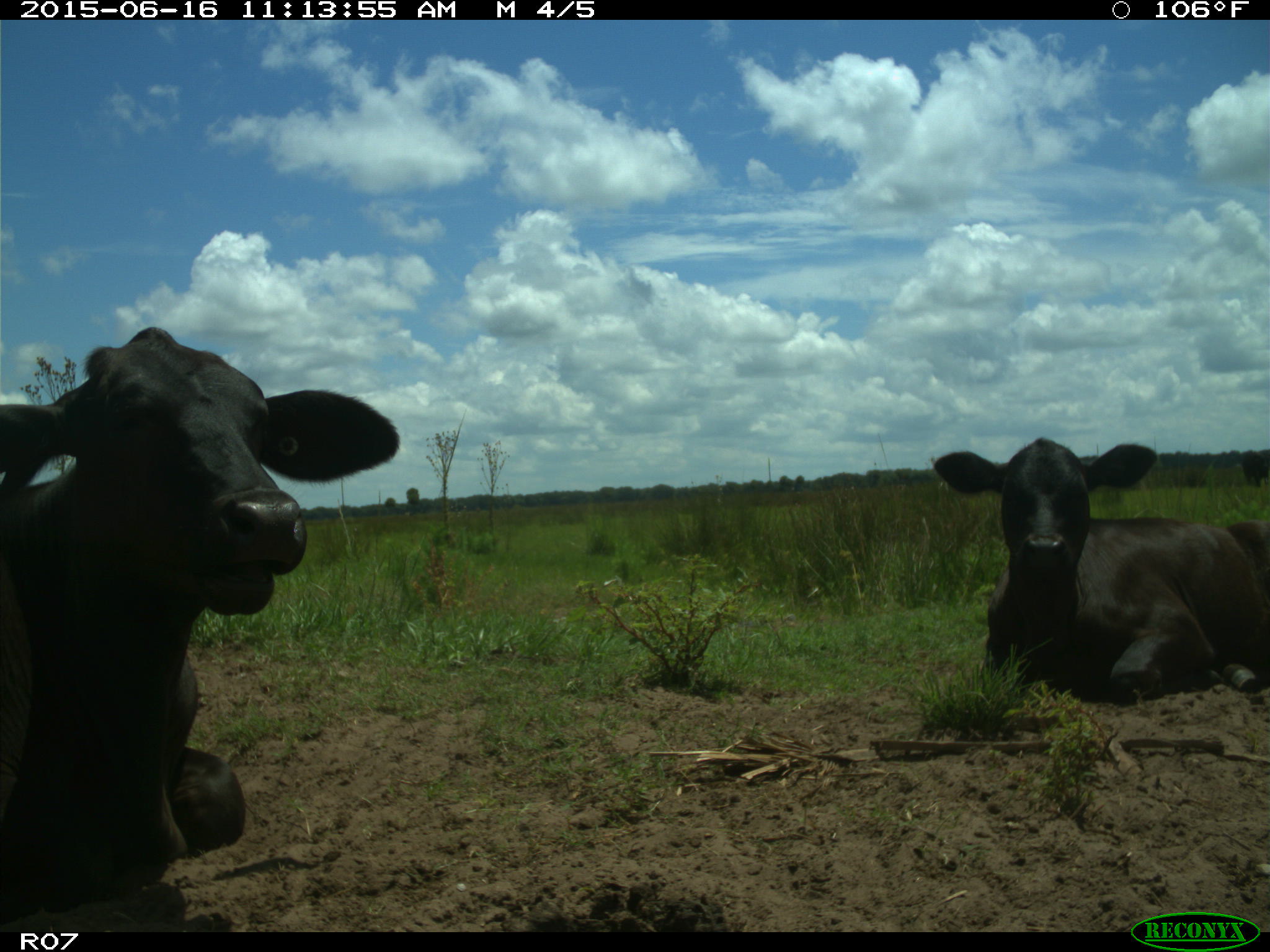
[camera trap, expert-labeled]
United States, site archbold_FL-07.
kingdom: Animalia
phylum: Chordata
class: Mammalia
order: Artiodactyla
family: Bovidae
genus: Bos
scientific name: Bos taurus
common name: domestic cow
Bos taurus (domestic cow).